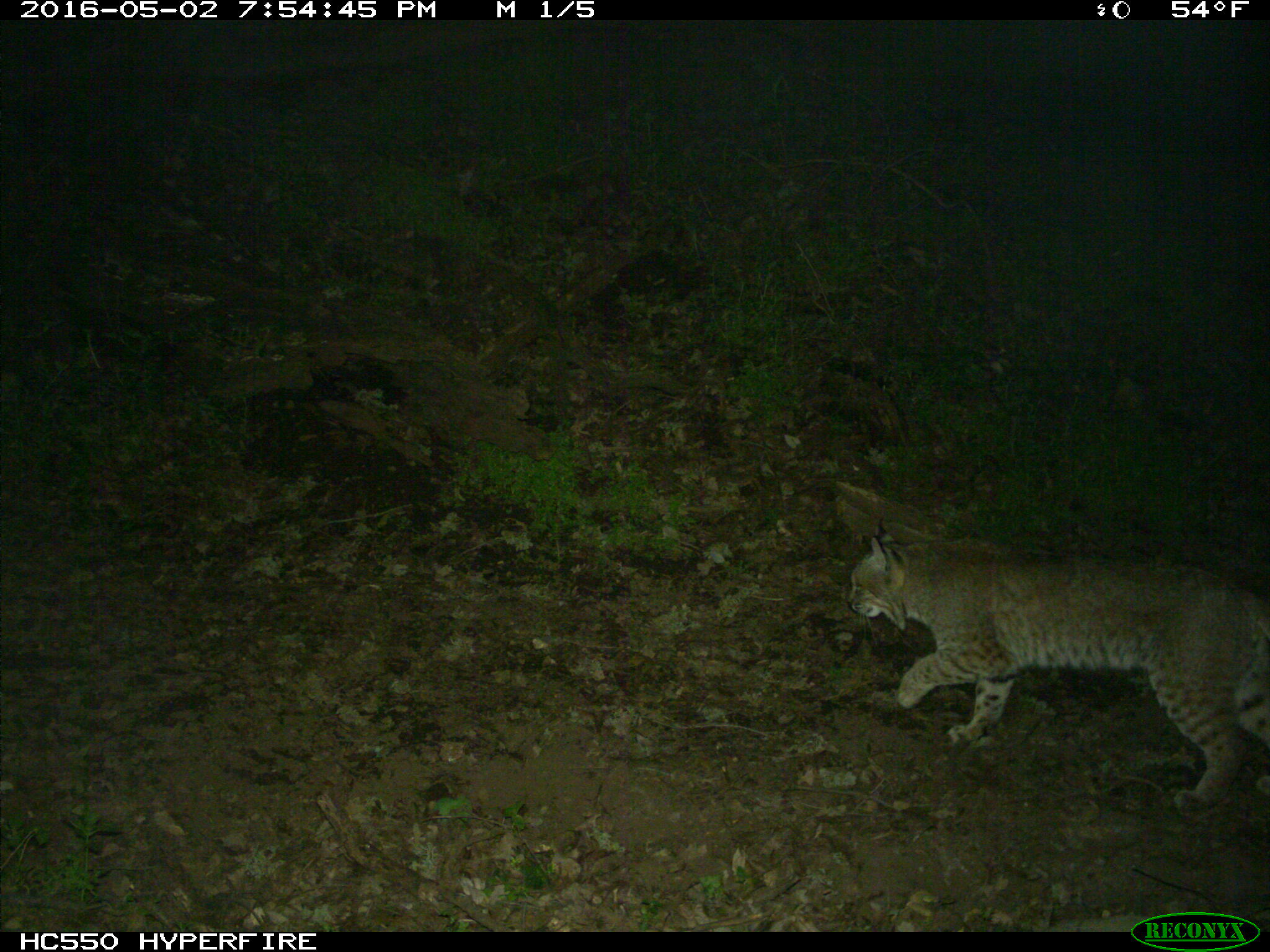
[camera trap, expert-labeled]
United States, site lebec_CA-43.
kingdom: Animalia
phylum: Chordata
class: Mammalia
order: Carnivora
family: Felidae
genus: Lynx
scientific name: Lynx rufus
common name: bobcat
Lynx rufus (bobcat).